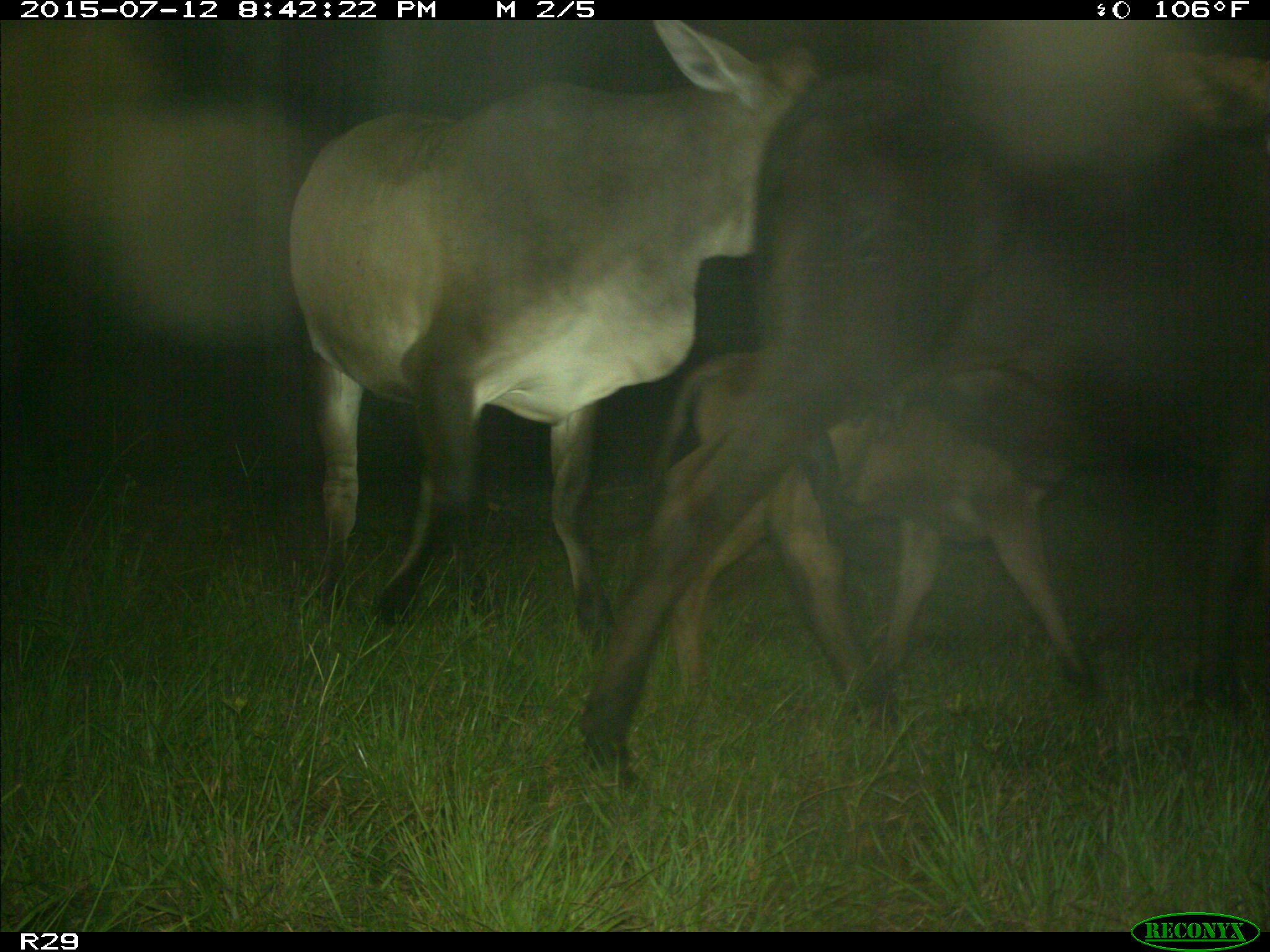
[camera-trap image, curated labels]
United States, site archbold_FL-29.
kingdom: Animalia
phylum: Chordata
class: Mammalia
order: Artiodactyla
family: Bovidae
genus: Bos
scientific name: Bos taurus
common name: domestic cow